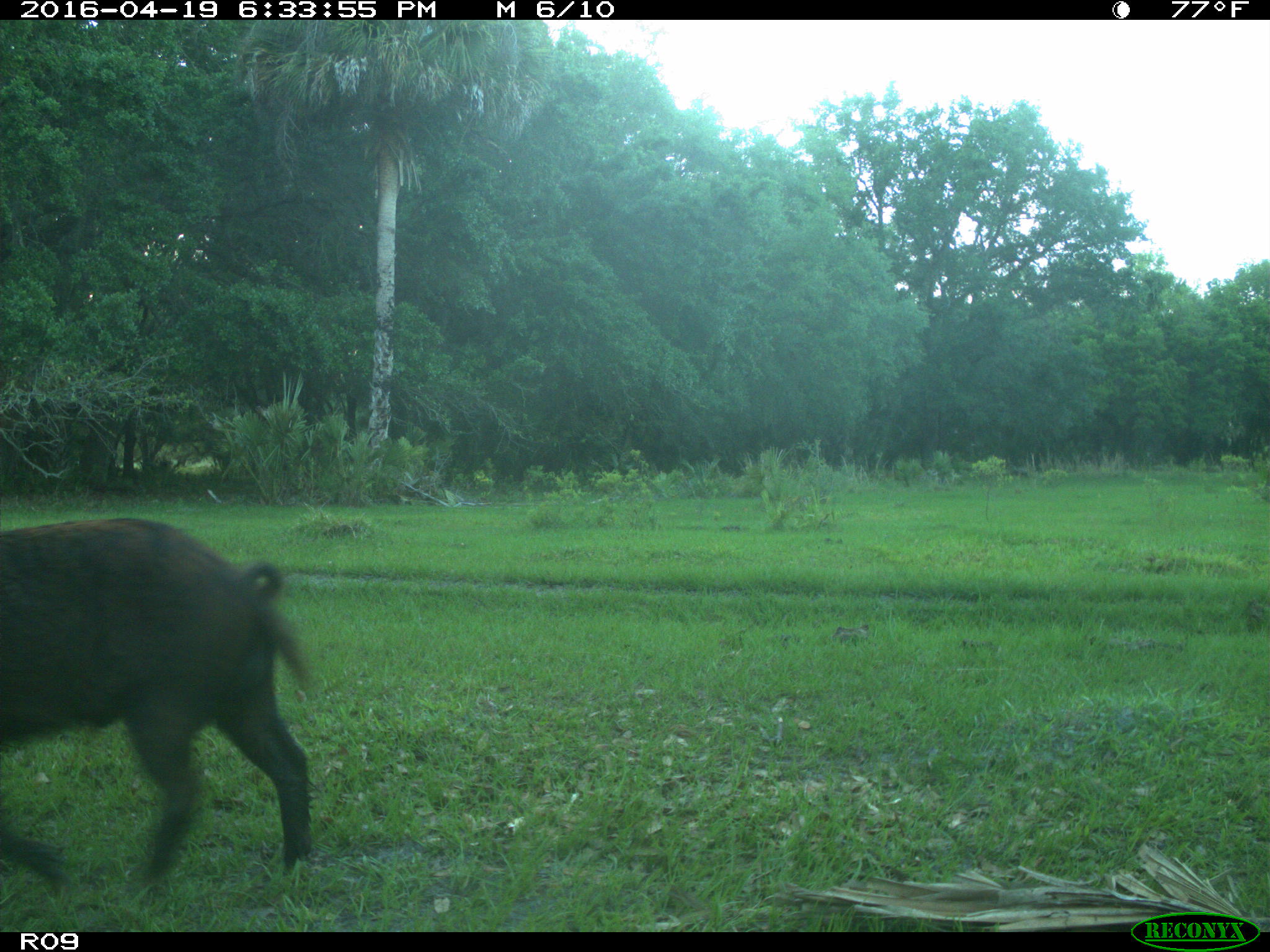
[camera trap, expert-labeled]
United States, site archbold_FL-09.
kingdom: Animalia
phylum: Chordata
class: Mammalia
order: Artiodactyla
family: Suidae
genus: Sus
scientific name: Sus scrofa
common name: wild boar